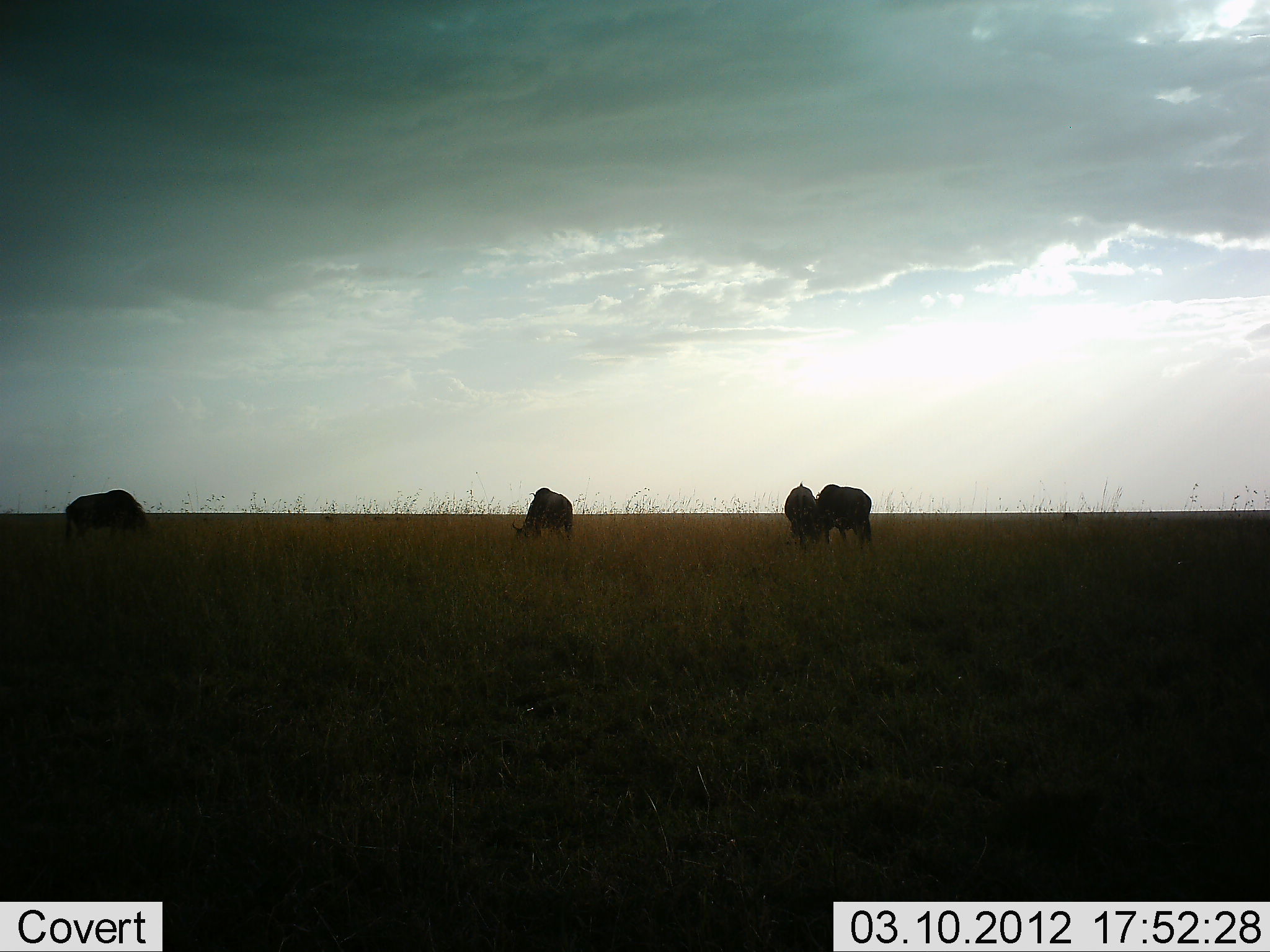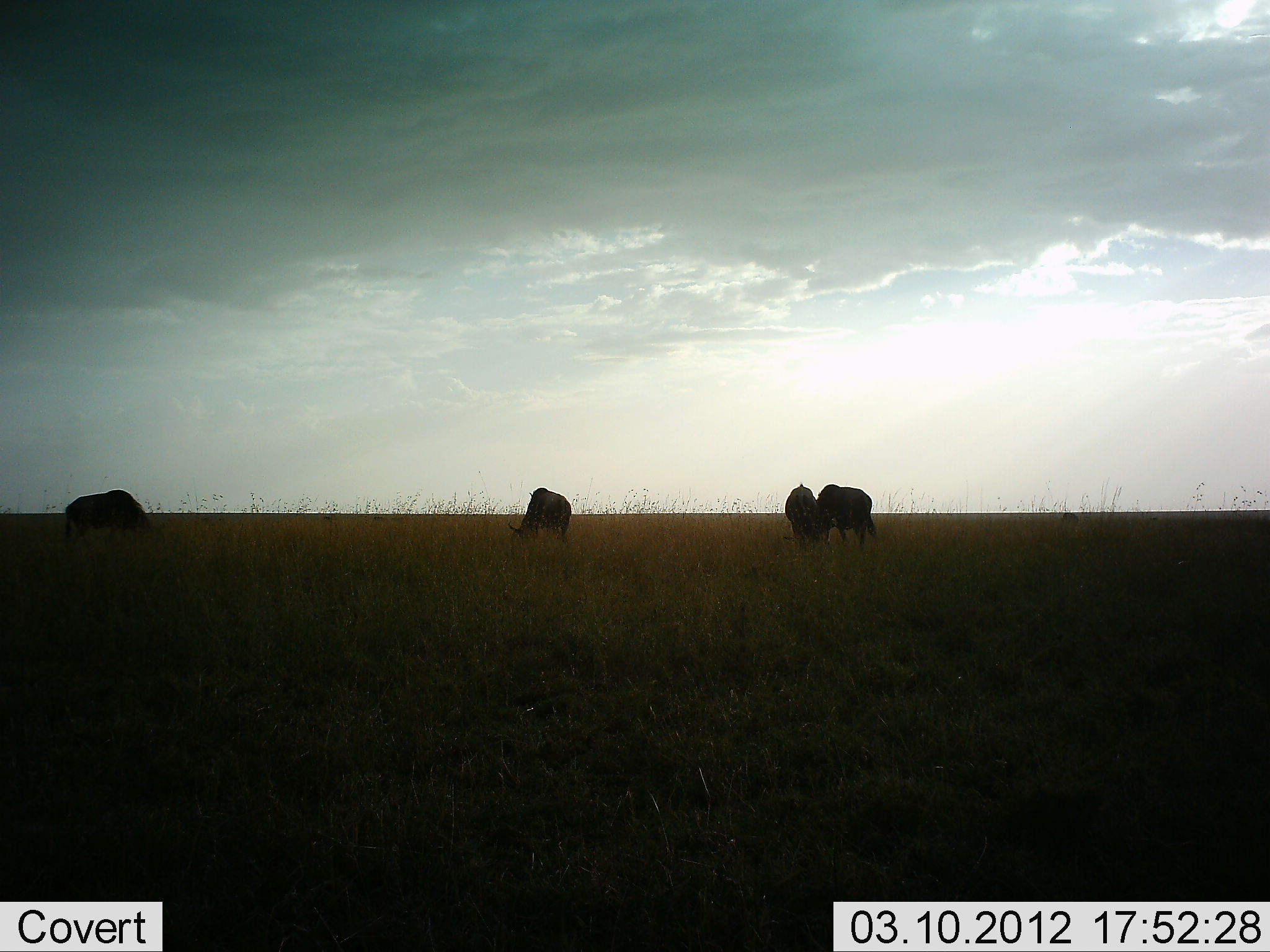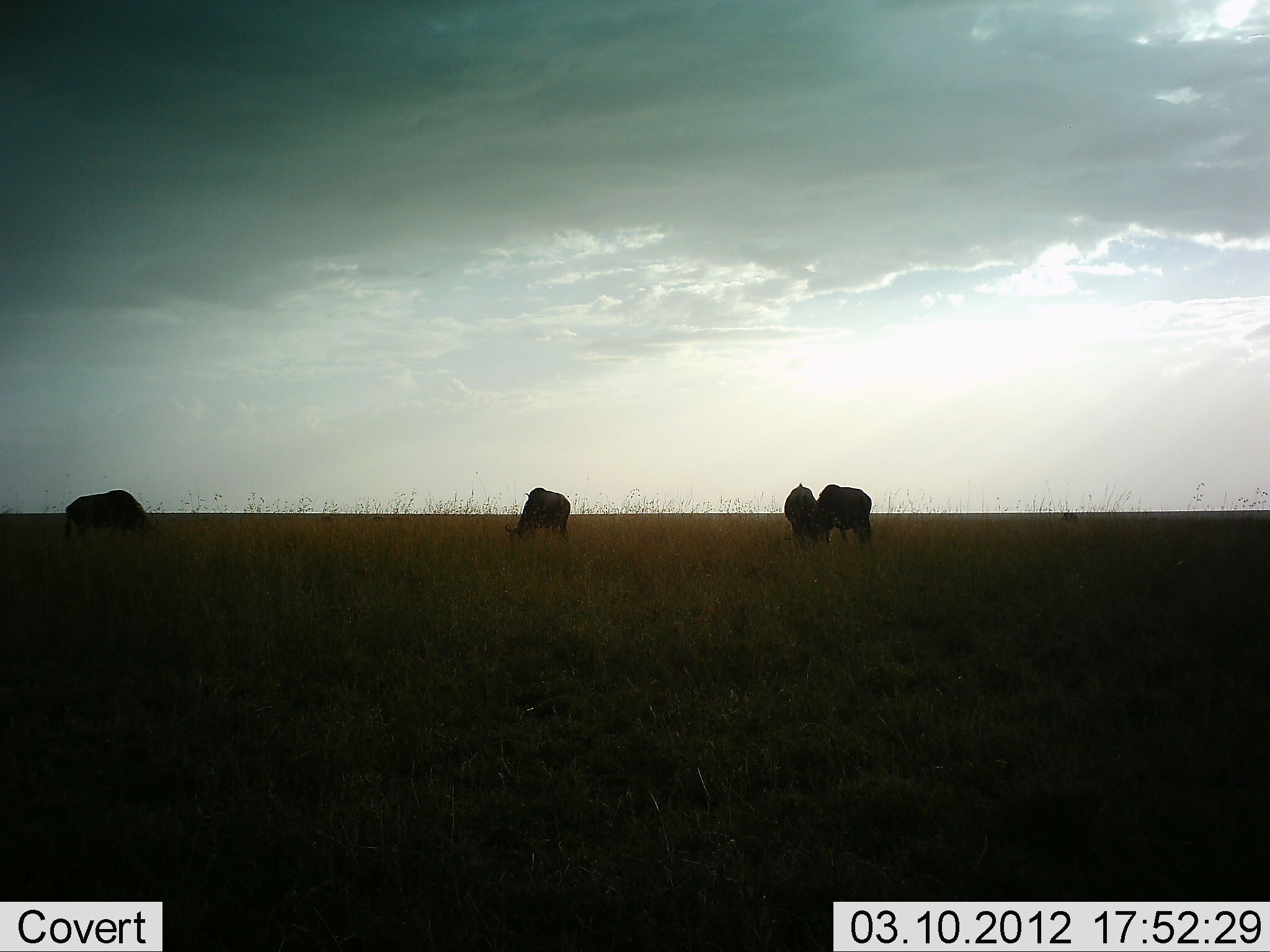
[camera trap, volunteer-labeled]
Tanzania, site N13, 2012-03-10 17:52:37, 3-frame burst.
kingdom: Animalia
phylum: Chordata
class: Mammalia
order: Artiodactyla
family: Bovidae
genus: Connochaetes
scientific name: Connochaetes taurinus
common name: blue wildebeest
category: wildebeest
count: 4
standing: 37%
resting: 0%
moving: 0%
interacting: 0%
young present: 0%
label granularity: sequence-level